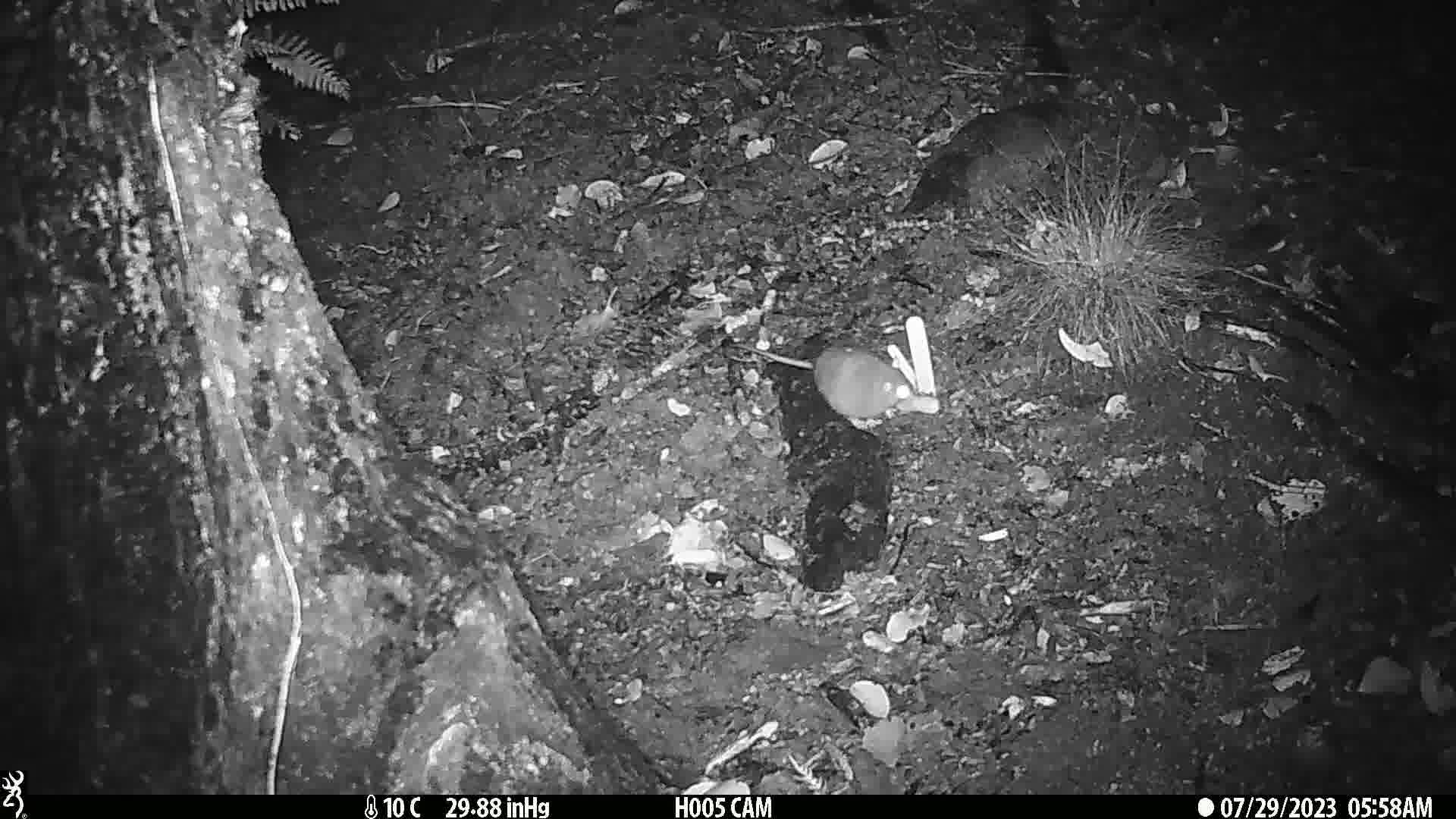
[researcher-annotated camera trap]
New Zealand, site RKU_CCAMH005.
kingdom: Animalia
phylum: Chordata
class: Mammalia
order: Rodentia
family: Muridae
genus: Rattus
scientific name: Rattus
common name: rat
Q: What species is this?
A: Rat (Rattus).